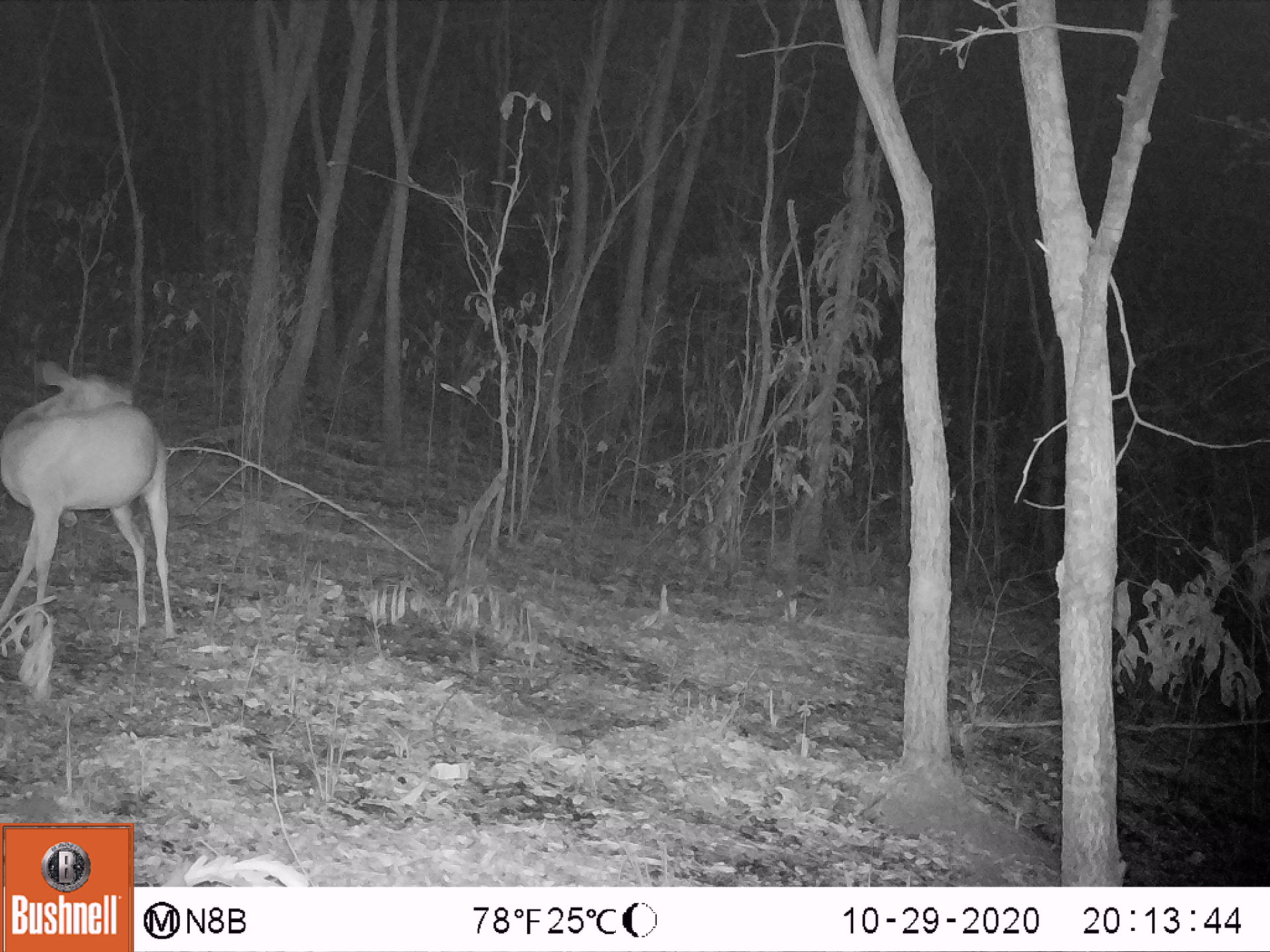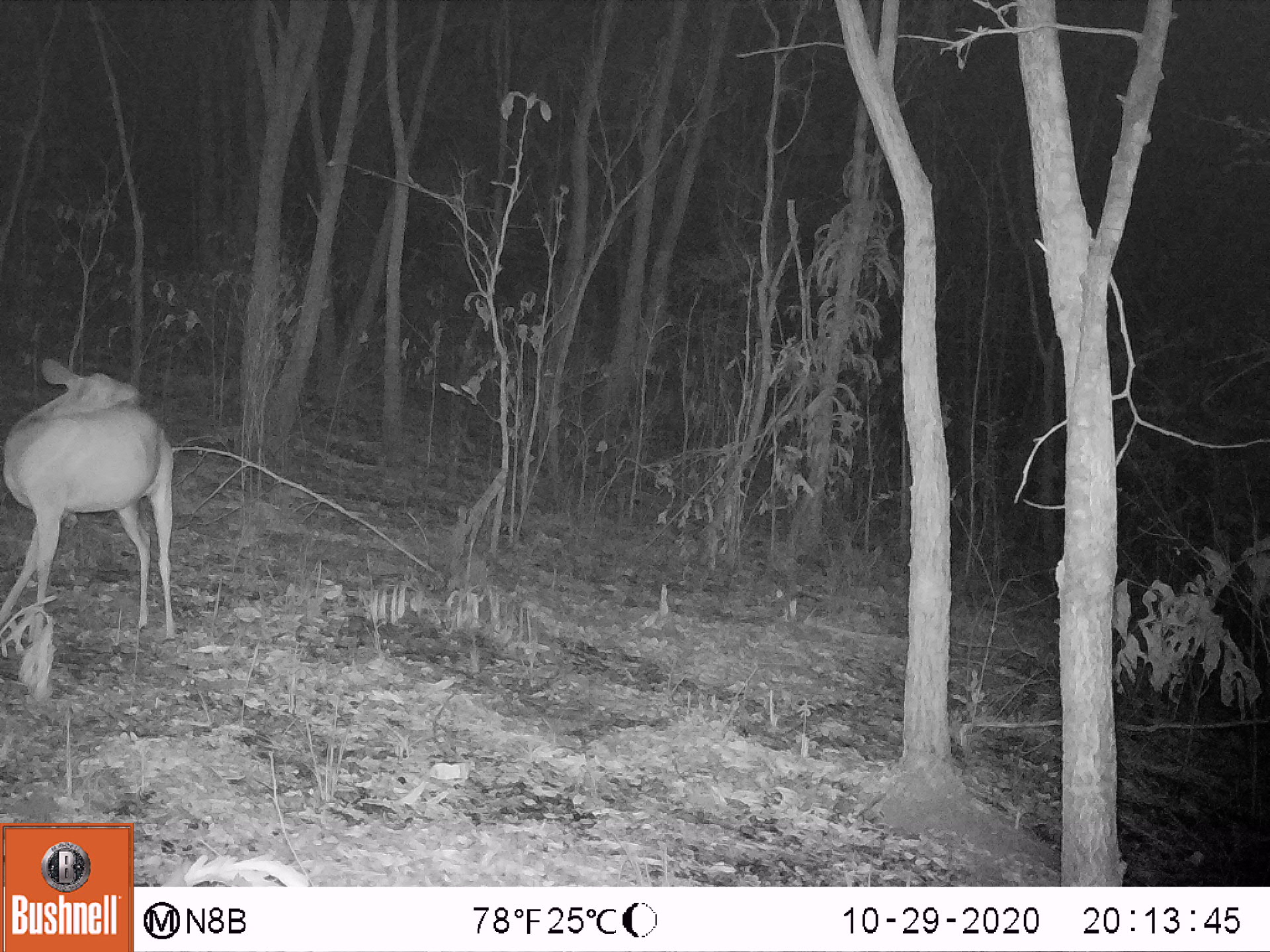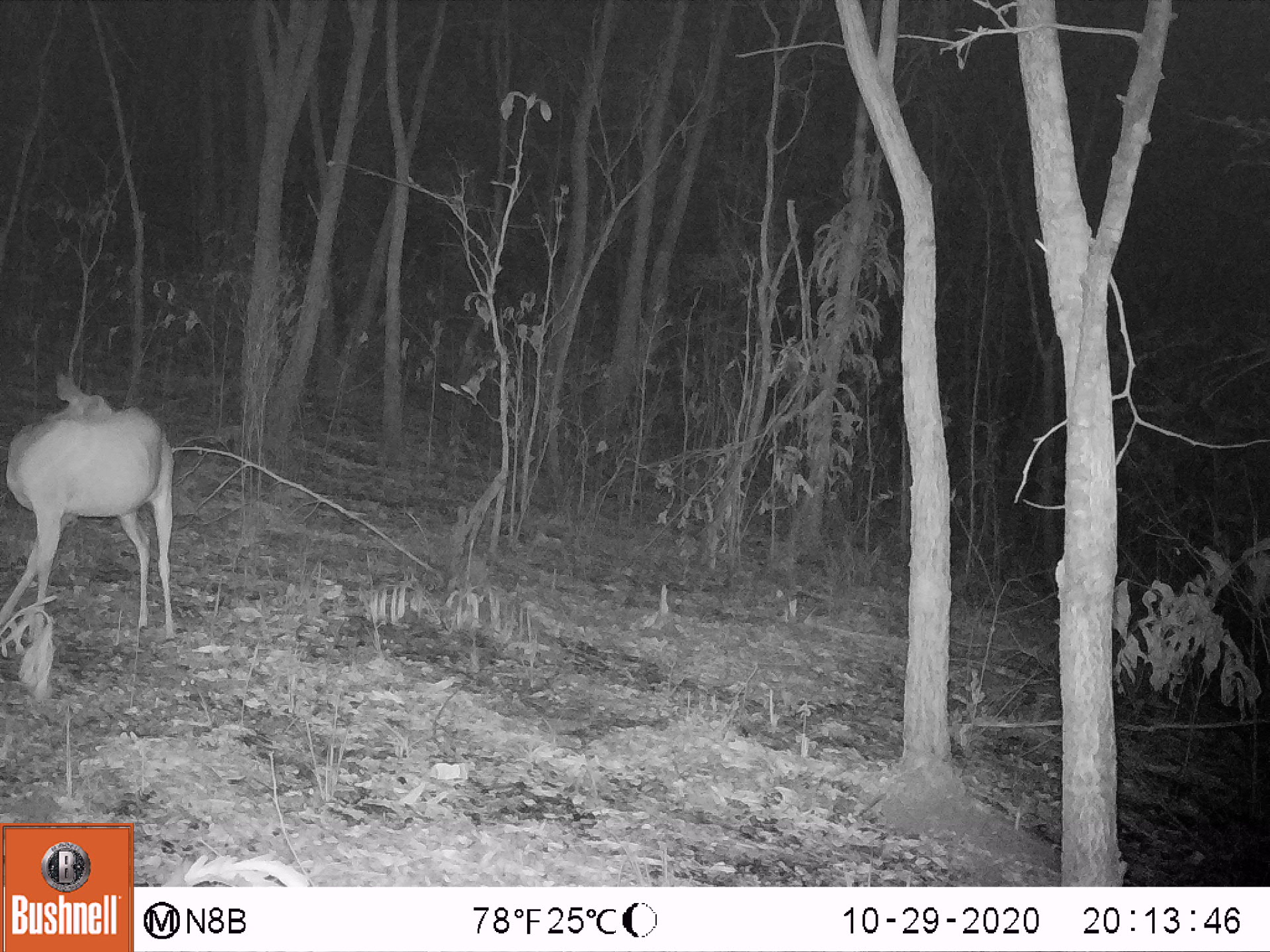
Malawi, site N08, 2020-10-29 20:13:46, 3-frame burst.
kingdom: Animalia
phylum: Chordata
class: Mammalia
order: Artiodactyla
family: Bovidae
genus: Tragelaphus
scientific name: Tragelaphus sylvaticus sylvaticus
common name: cape bushbuck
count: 1